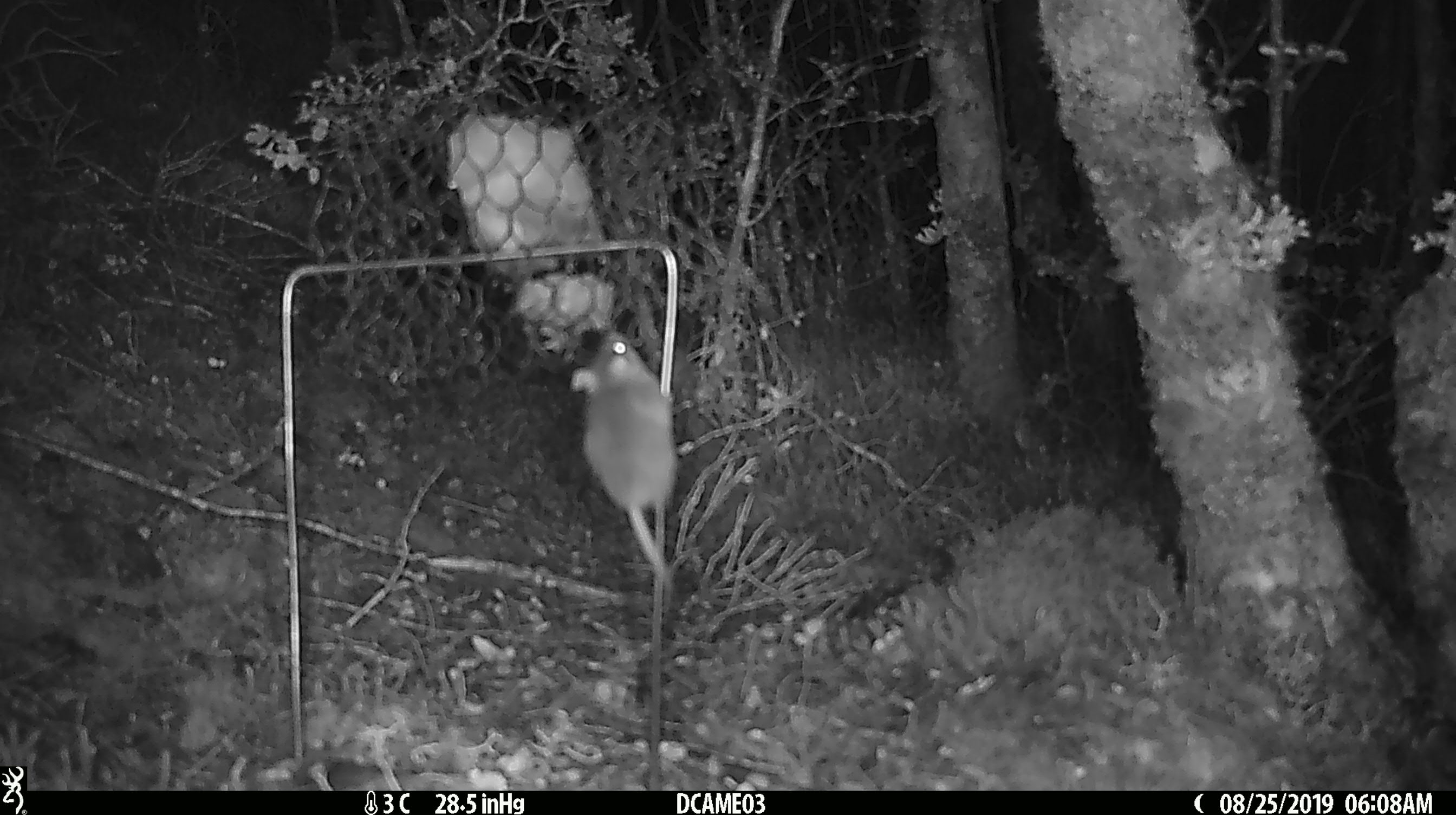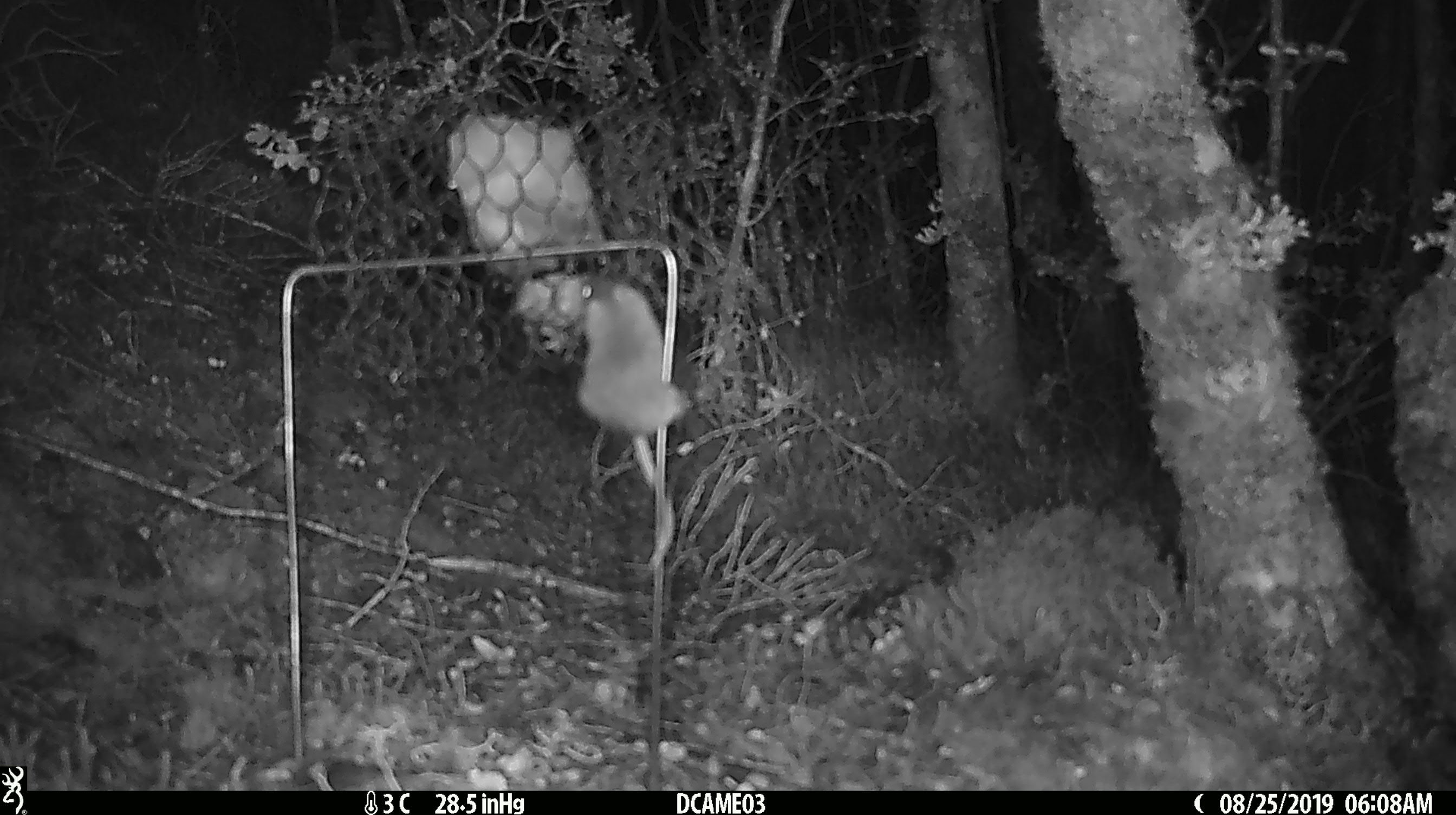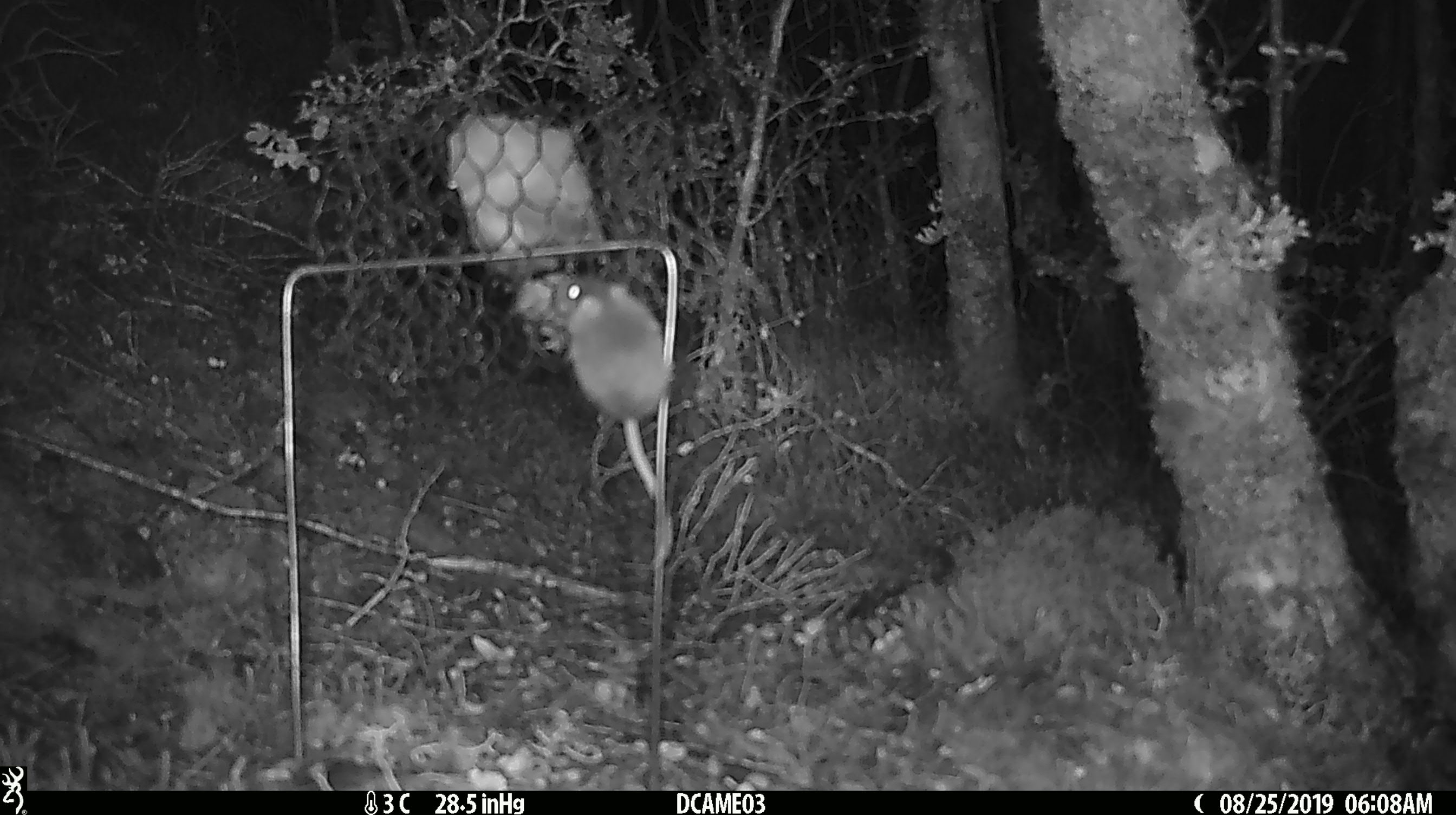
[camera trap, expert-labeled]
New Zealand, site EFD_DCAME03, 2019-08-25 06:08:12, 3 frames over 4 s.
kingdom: Animalia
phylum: Chordata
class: Mammalia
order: Rodentia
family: Muridae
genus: Mus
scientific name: Mus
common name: mouse